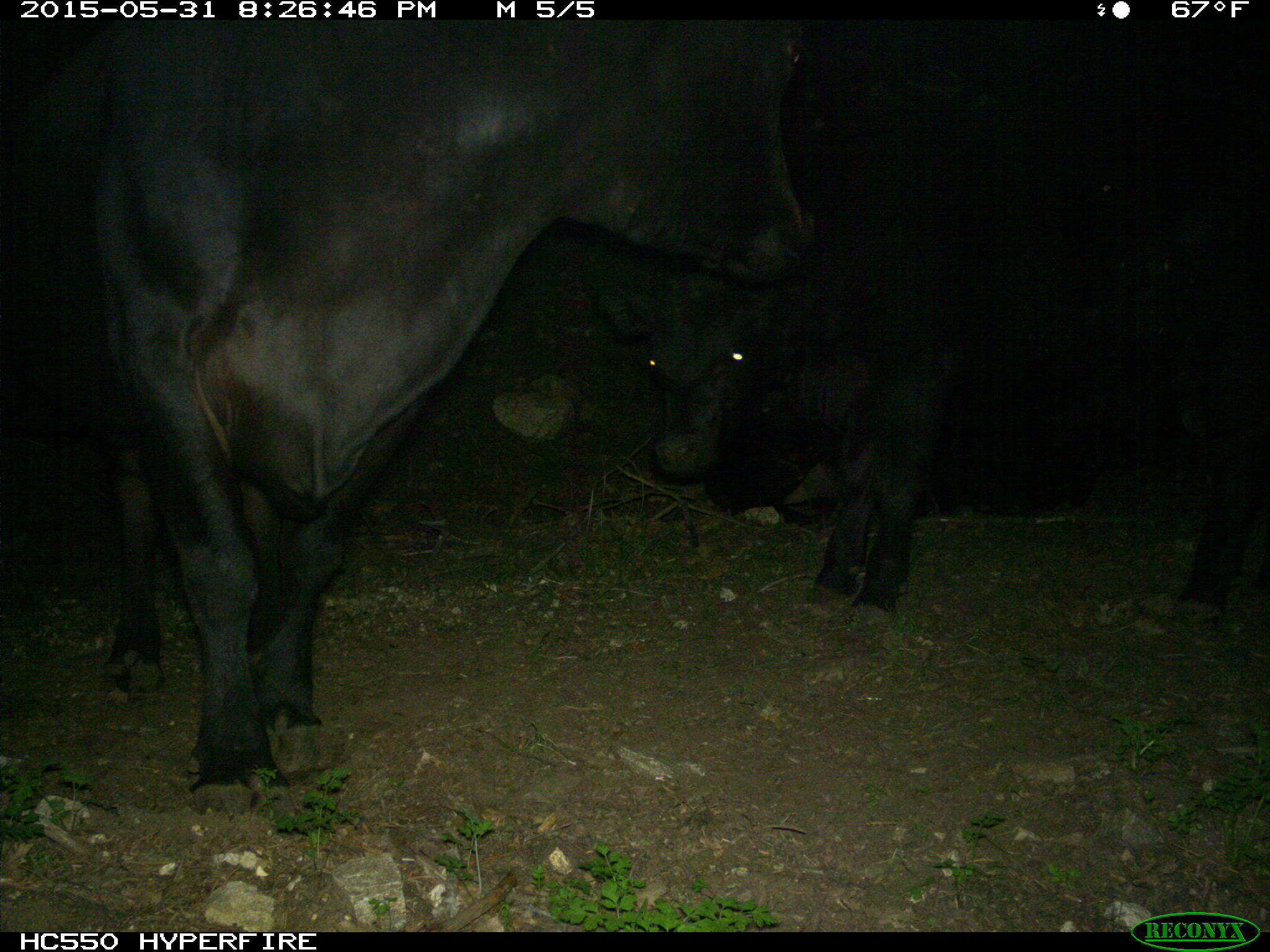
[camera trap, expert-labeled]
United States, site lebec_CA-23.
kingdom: Animalia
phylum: Chordata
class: Mammalia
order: Artiodactyla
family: Bovidae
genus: Bos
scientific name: Bos taurus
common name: domestic cow